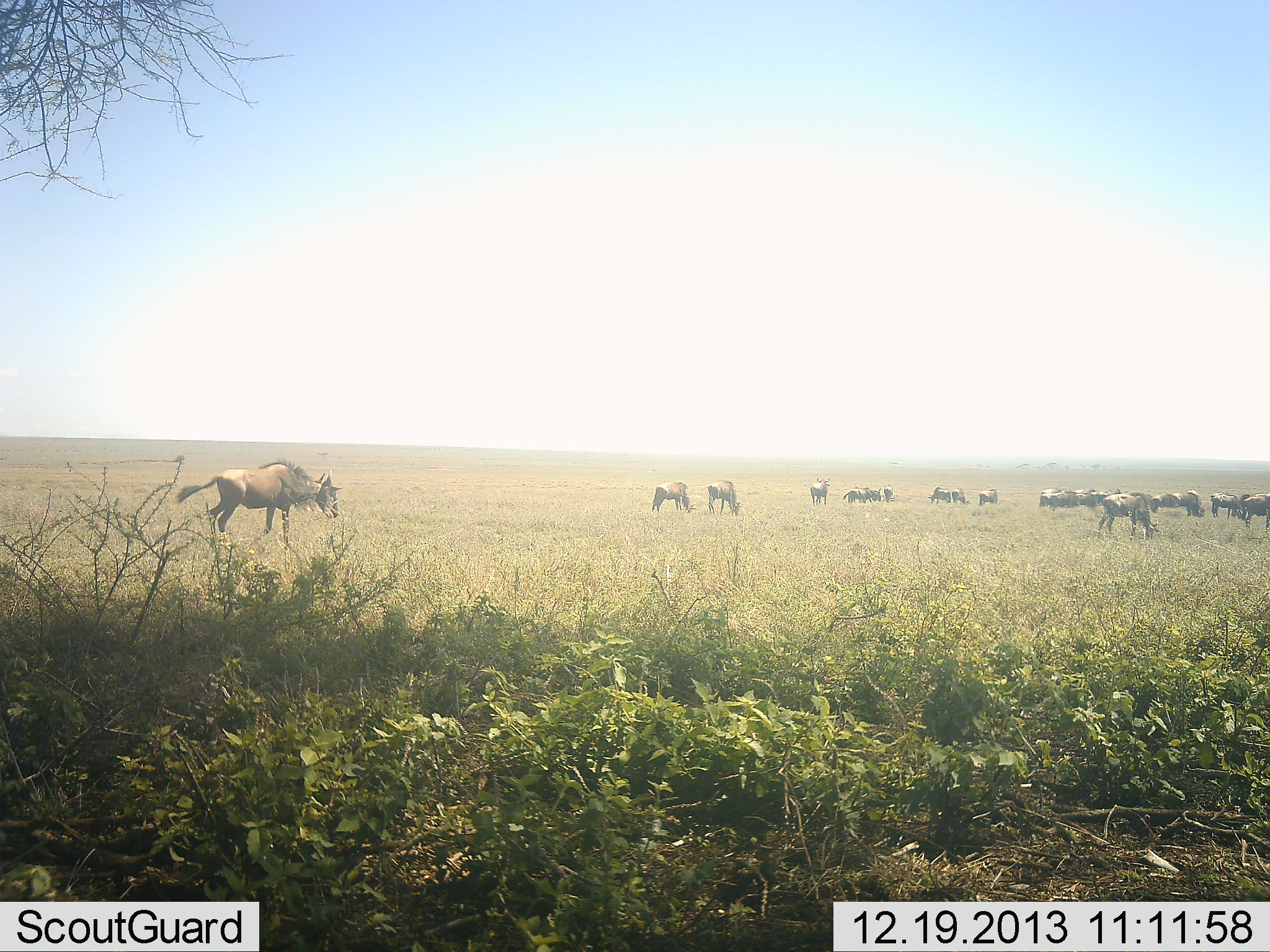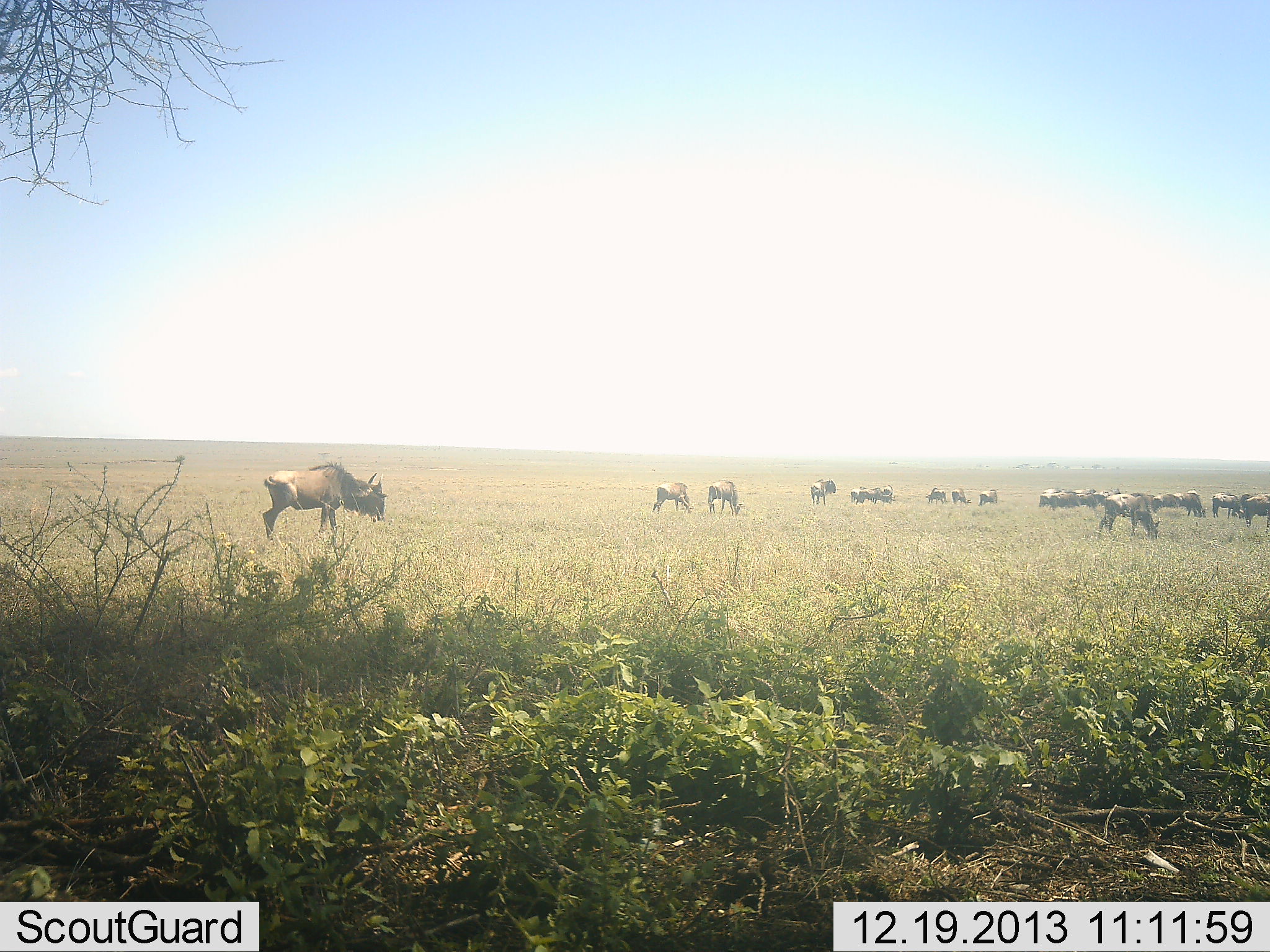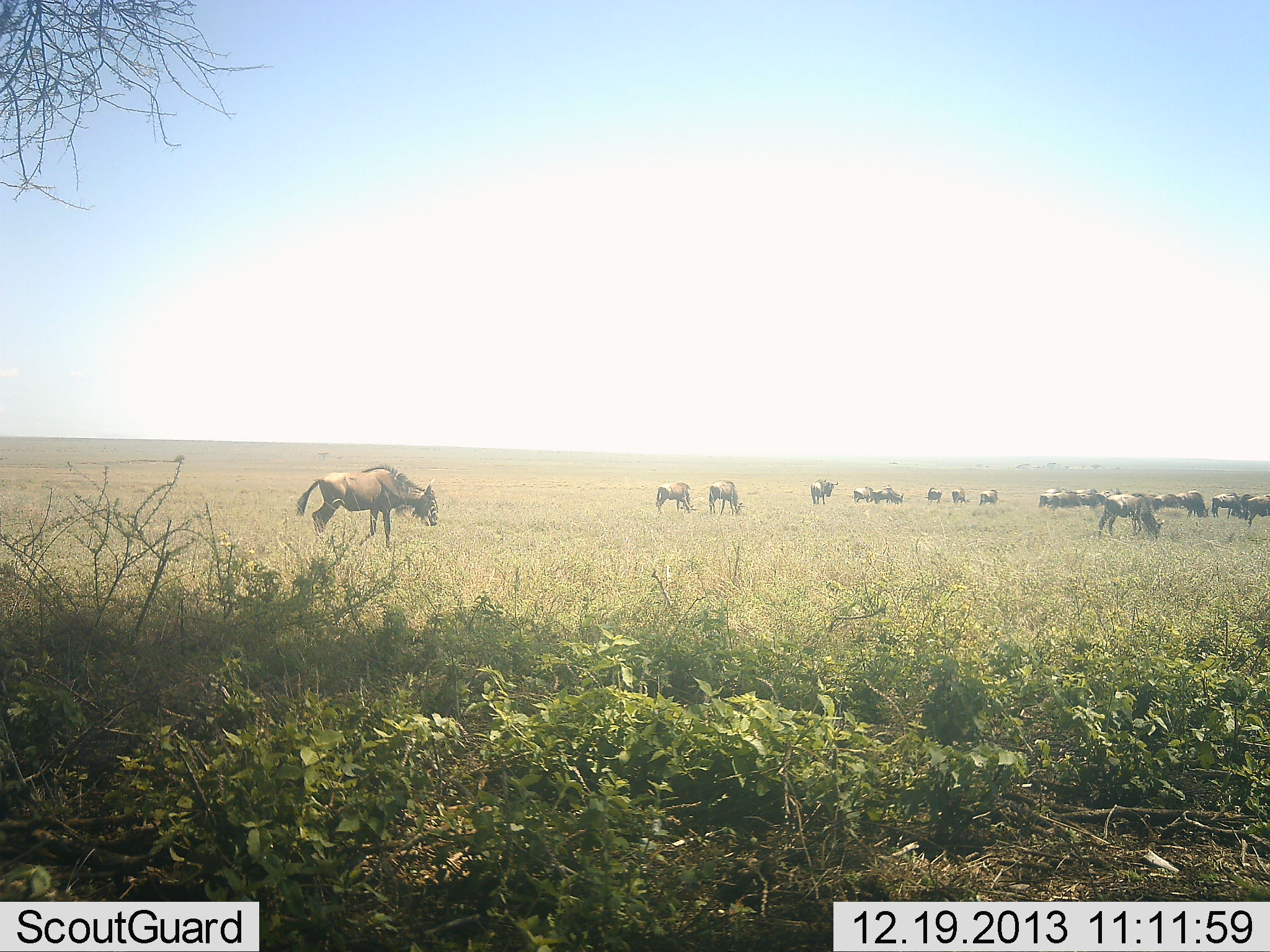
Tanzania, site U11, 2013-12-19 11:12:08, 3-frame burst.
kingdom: Animalia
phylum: Chordata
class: Mammalia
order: Artiodactyla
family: Bovidae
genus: Connochaetes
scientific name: Connochaetes taurinus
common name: blue wildebeest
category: wildebeest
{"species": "wildebeest (blue wildebeest) (Connochaetes taurinus)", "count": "11-50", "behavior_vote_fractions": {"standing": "40%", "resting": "10%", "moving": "40%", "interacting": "0%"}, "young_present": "0%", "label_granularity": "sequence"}